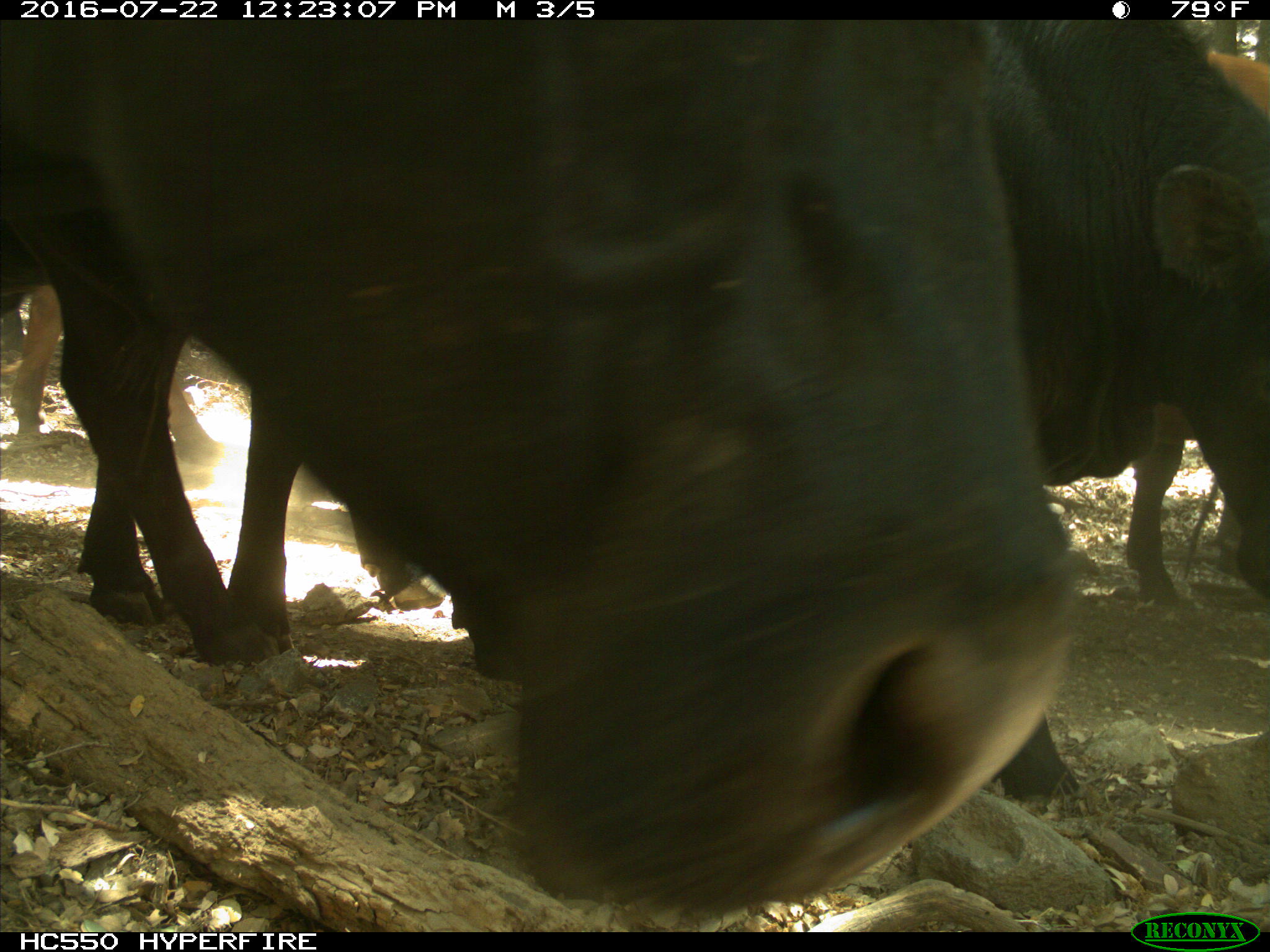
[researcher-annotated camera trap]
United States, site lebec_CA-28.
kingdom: Animalia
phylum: Chordata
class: Mammalia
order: Artiodactyla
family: Bovidae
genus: Bos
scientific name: Bos taurus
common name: domestic cow